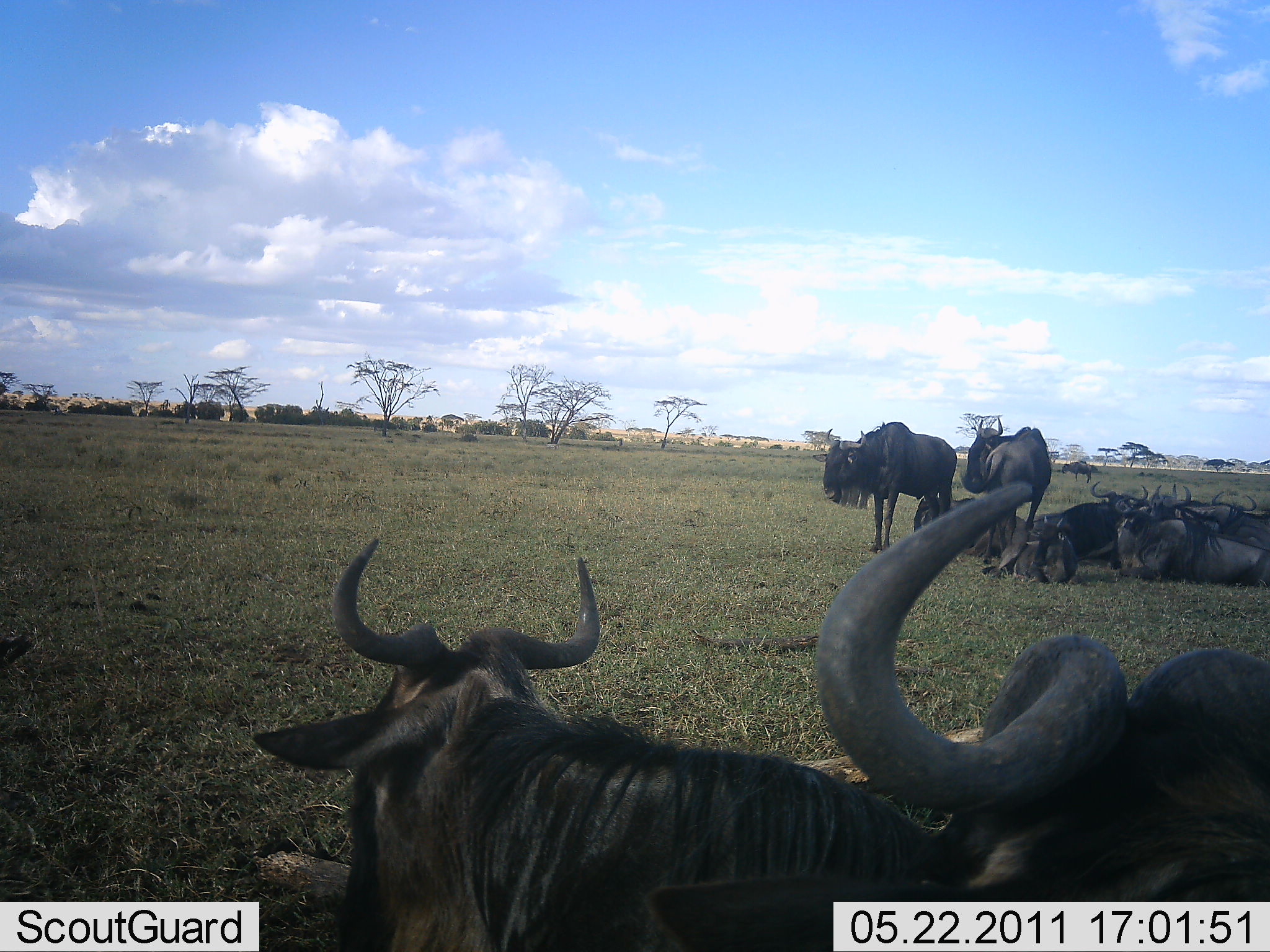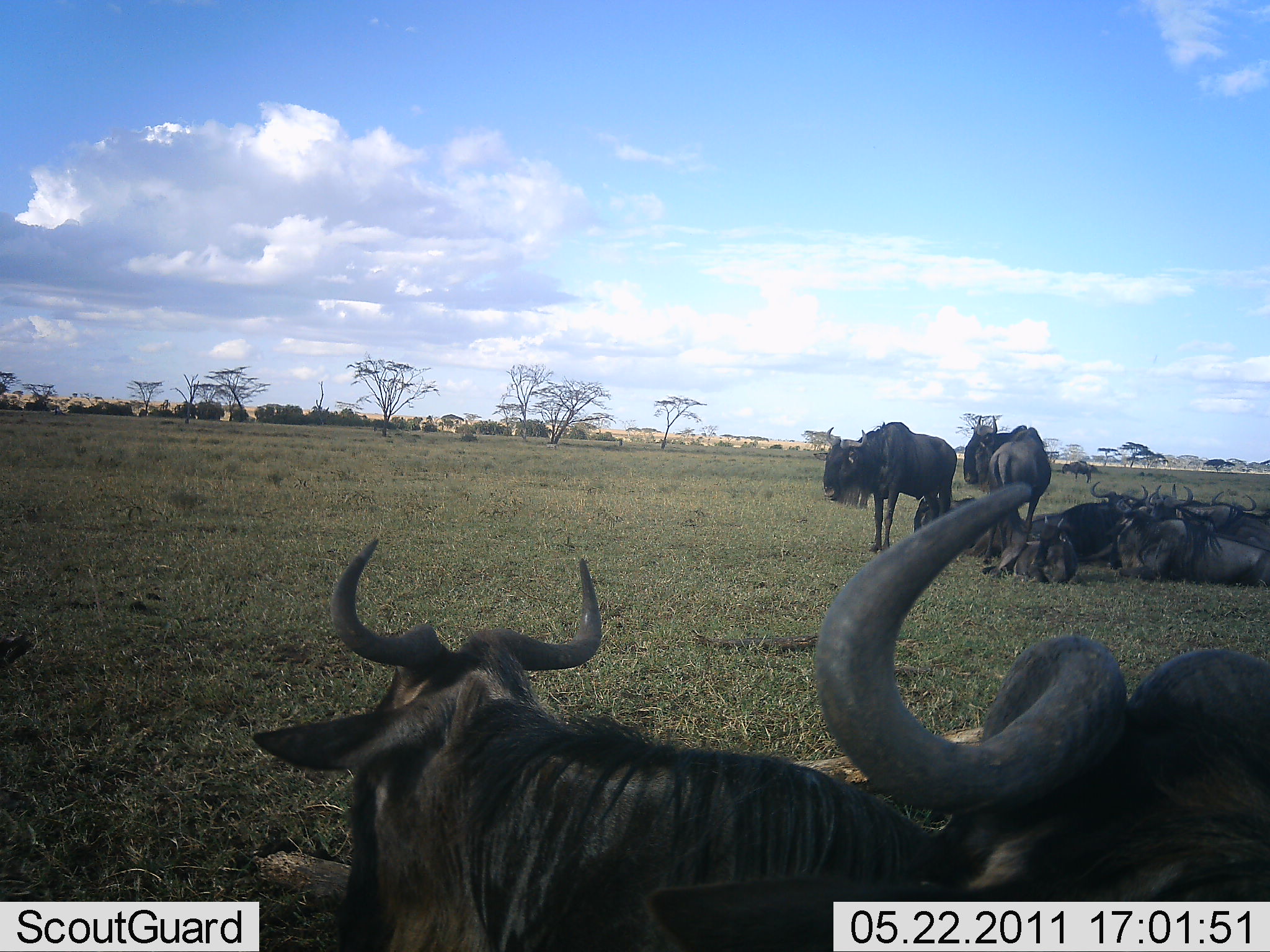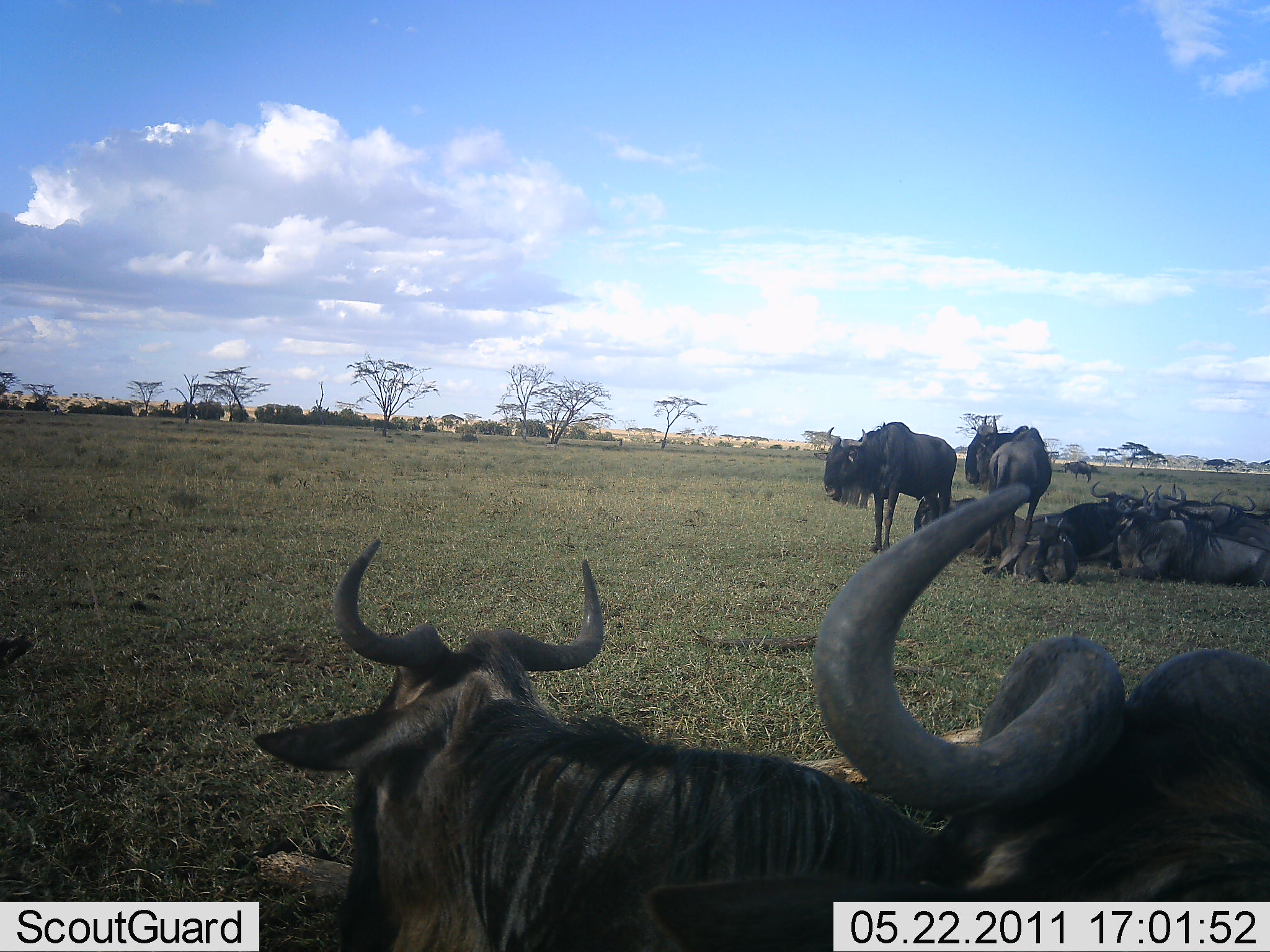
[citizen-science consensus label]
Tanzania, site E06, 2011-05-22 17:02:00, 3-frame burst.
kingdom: Animalia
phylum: Chordata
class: Mammalia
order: Artiodactyla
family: Bovidae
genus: Connochaetes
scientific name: Connochaetes taurinus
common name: blue wildebeest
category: wildebeest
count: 11-50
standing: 73%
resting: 100%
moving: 0%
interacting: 0%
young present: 0%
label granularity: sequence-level